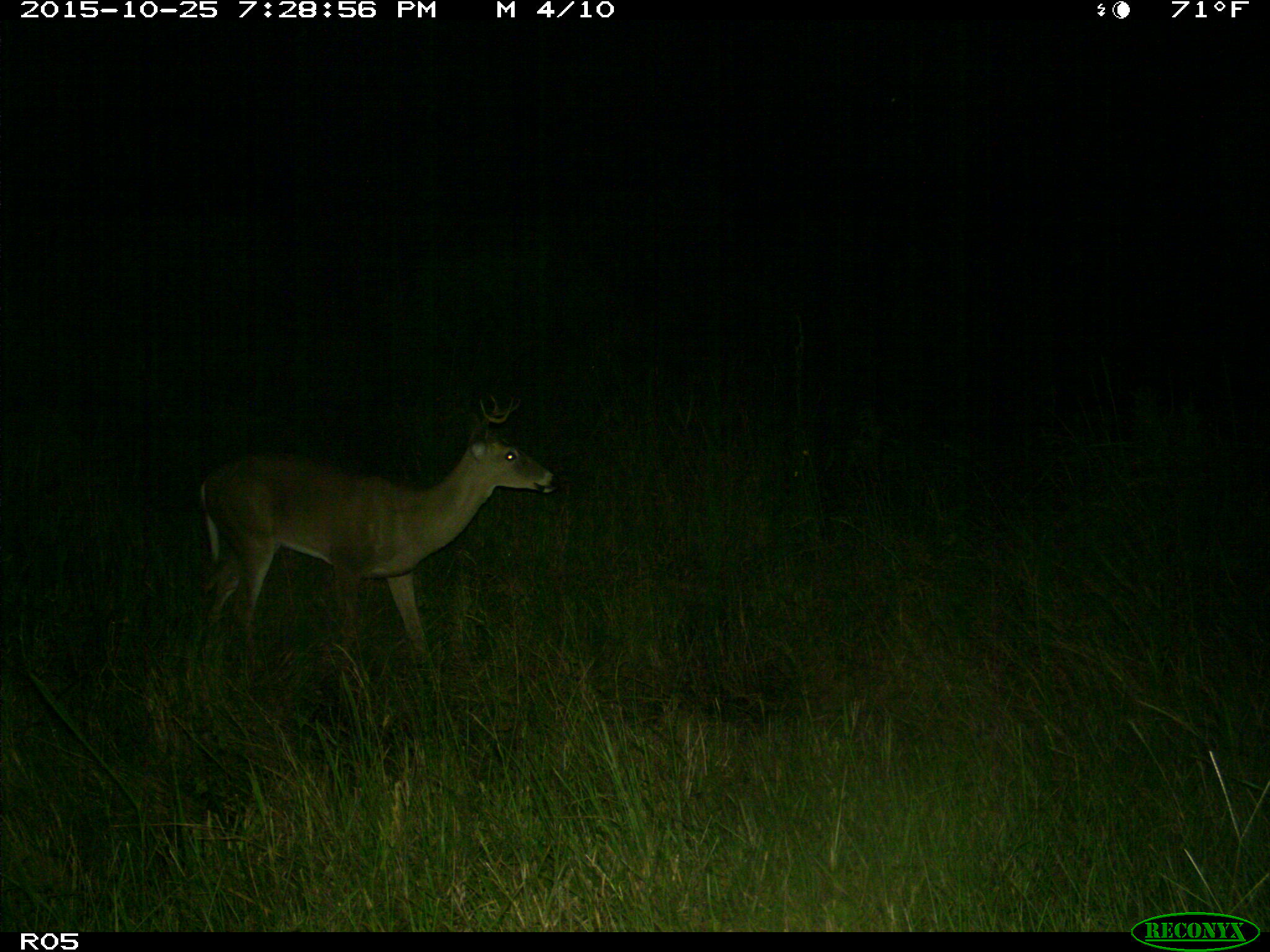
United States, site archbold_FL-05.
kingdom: Animalia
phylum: Chordata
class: Mammalia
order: Artiodactyla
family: Cervidae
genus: Odocoileus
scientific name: Odocoileus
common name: deer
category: unidentified deer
Unidentified deer (deer) (Odocoileus).